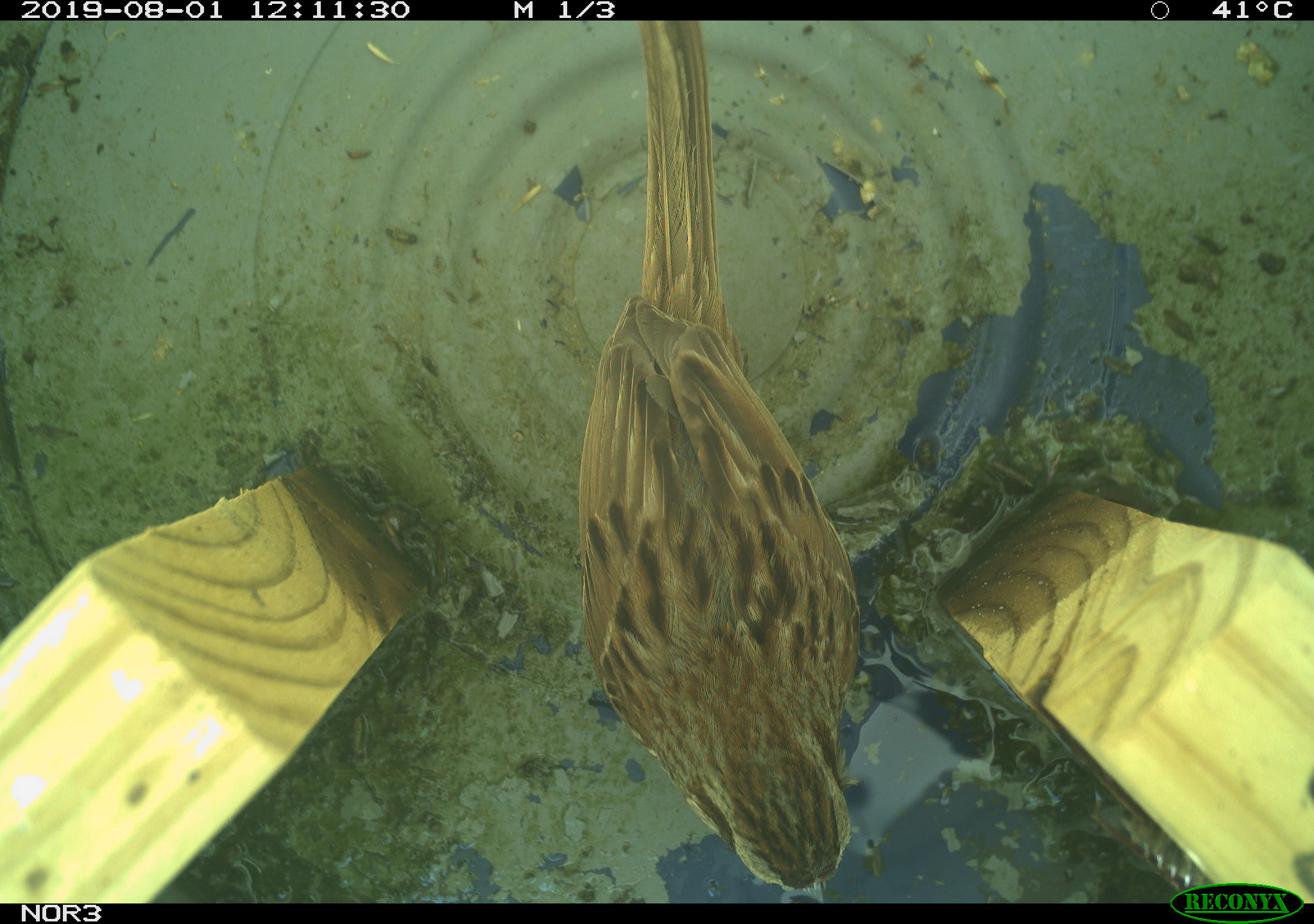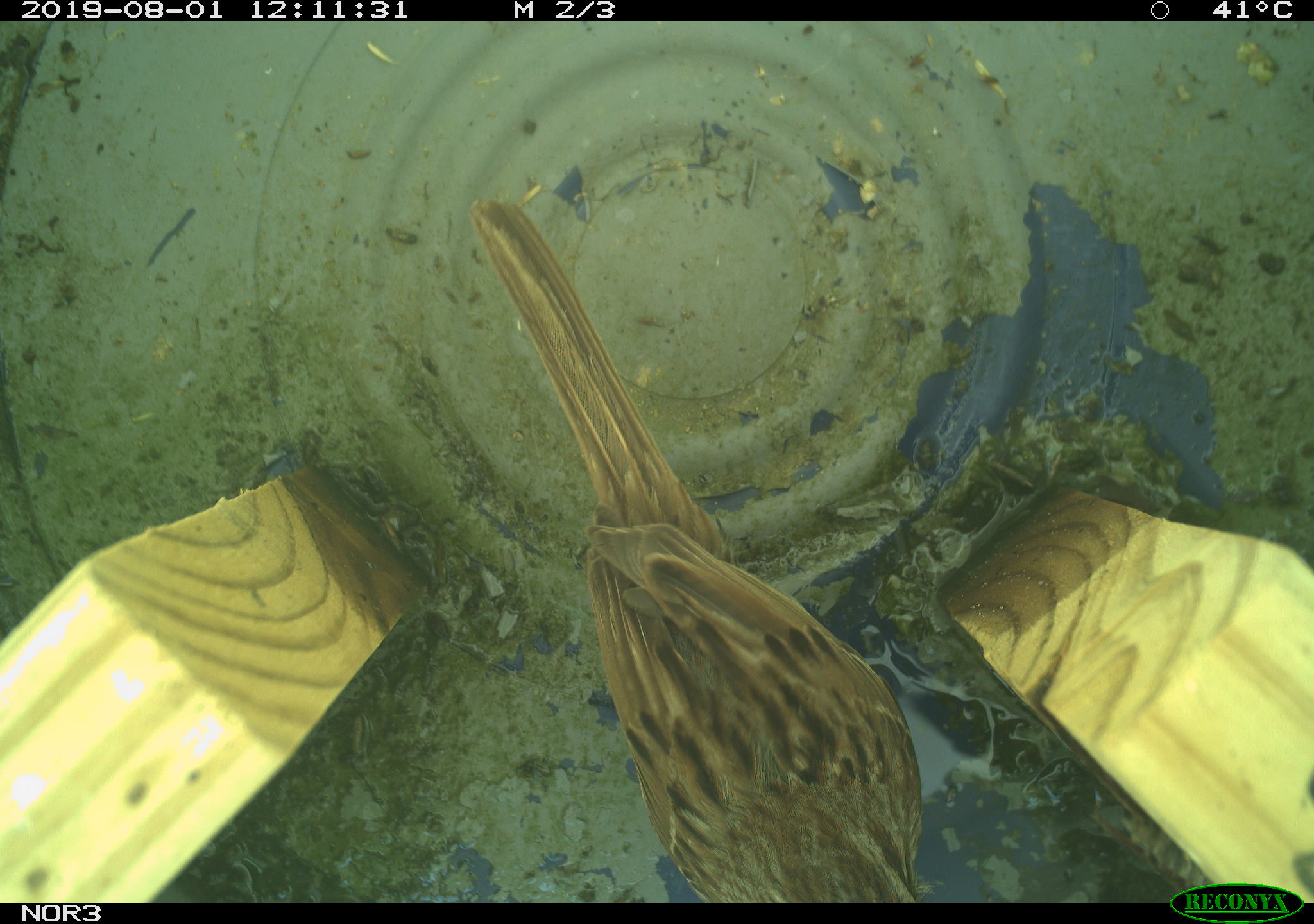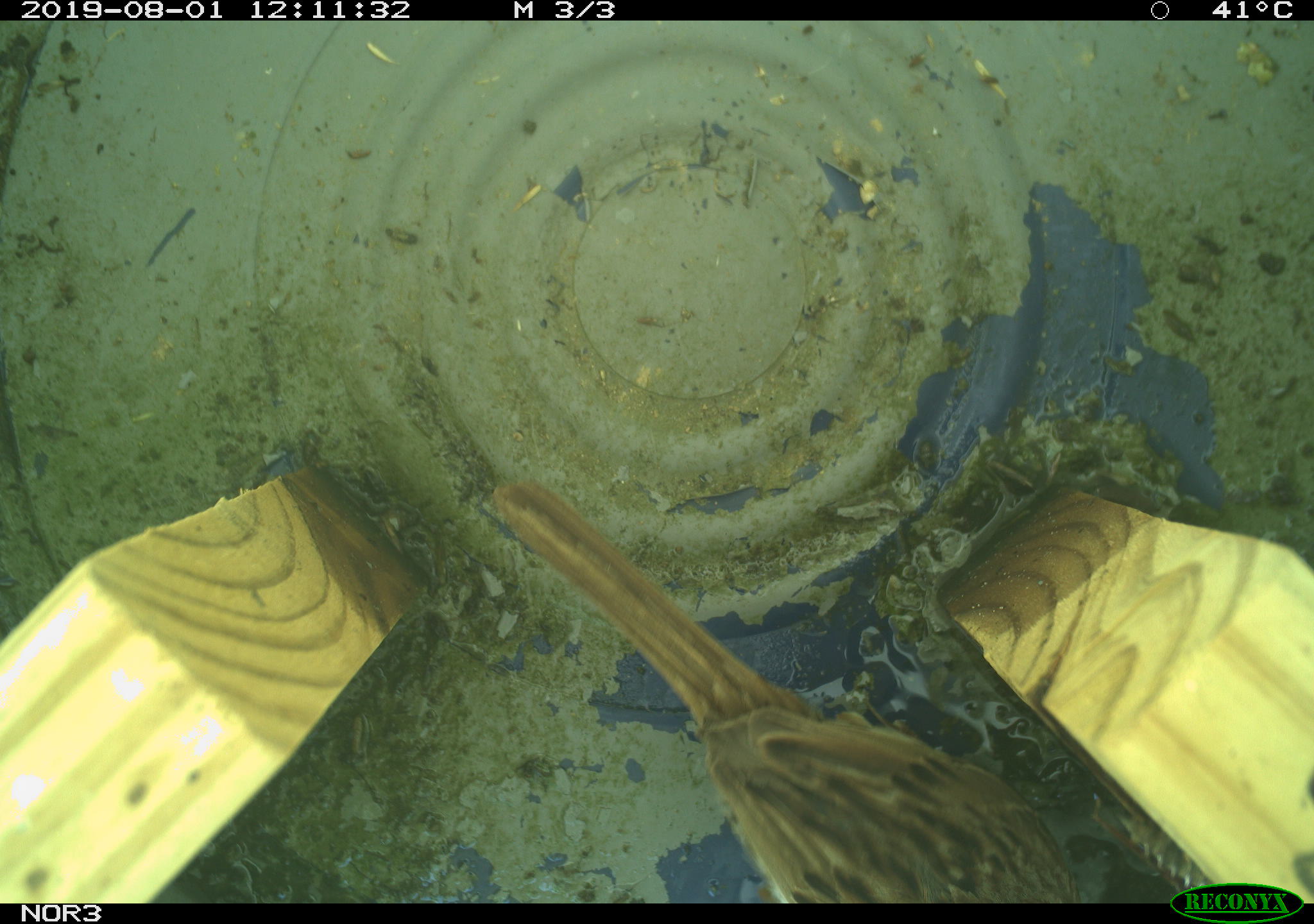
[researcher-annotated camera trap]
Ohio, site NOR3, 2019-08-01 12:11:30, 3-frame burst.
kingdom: Animalia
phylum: Chordata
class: Aves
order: Passeriformes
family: Passerellidae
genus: Melospiza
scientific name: Melospiza melodia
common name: song sparrow